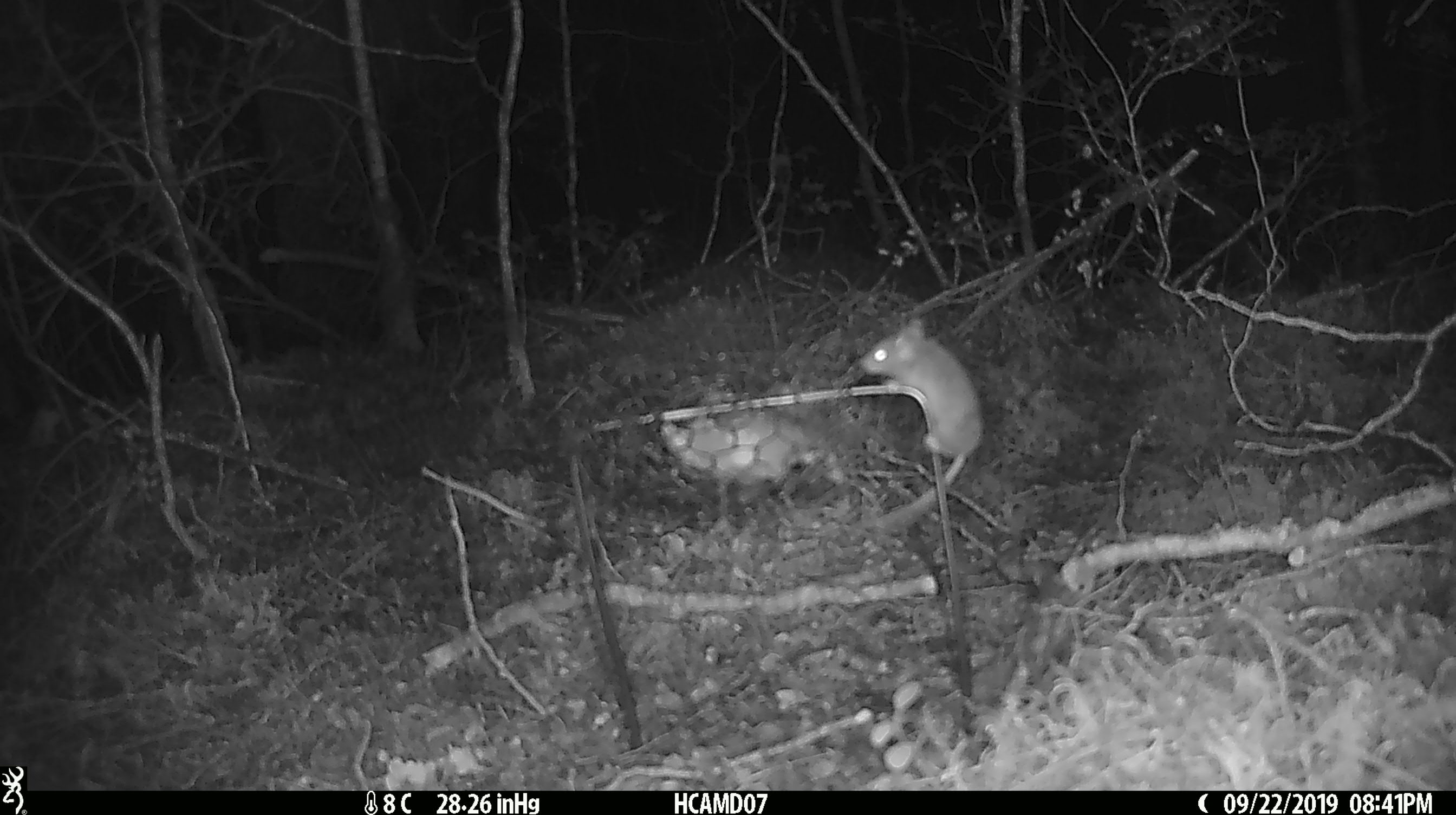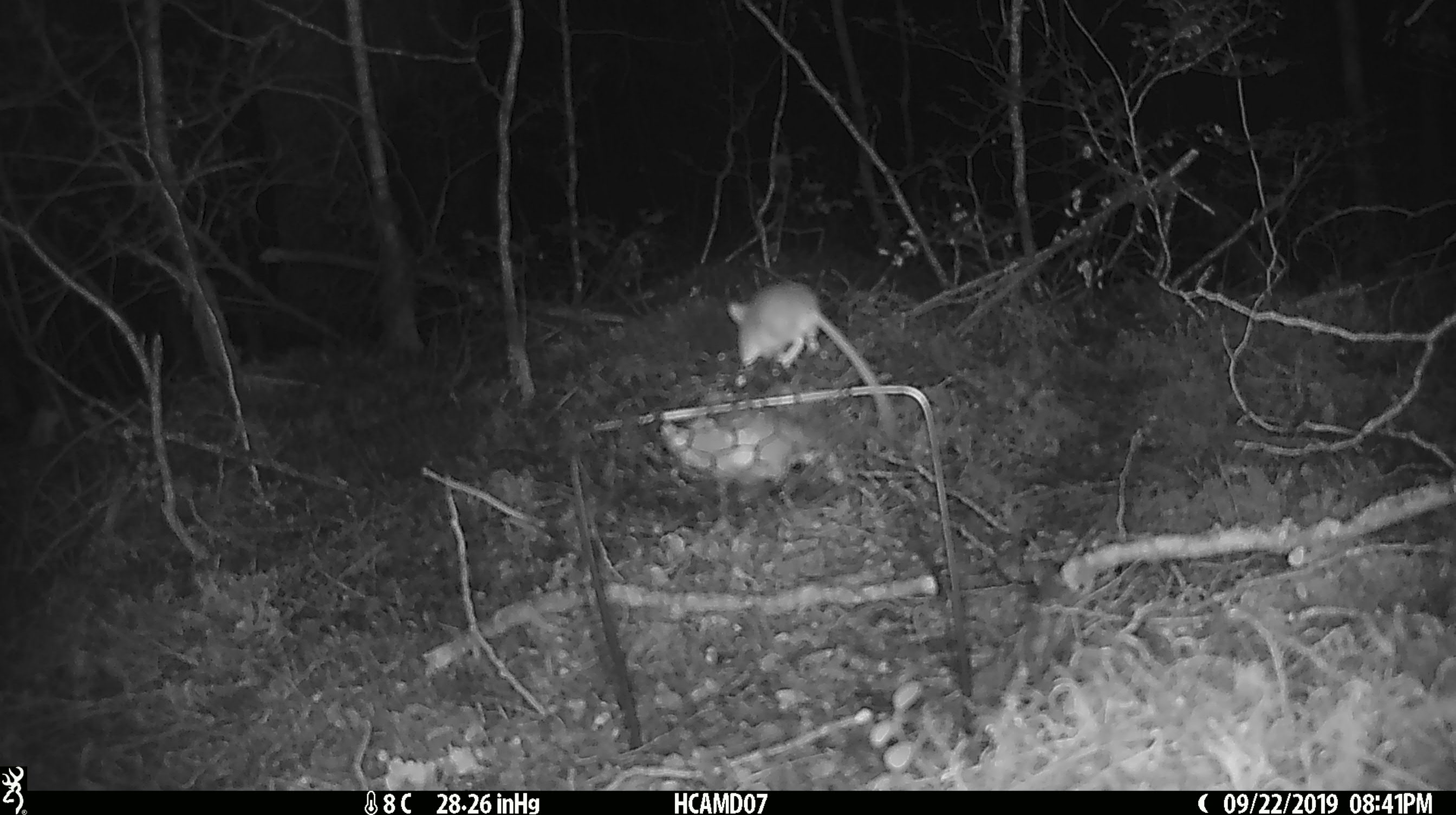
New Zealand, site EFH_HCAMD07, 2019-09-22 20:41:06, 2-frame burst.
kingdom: Animalia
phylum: Chordata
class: Mammalia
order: Rodentia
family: Muridae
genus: Mus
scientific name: Mus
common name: mouse